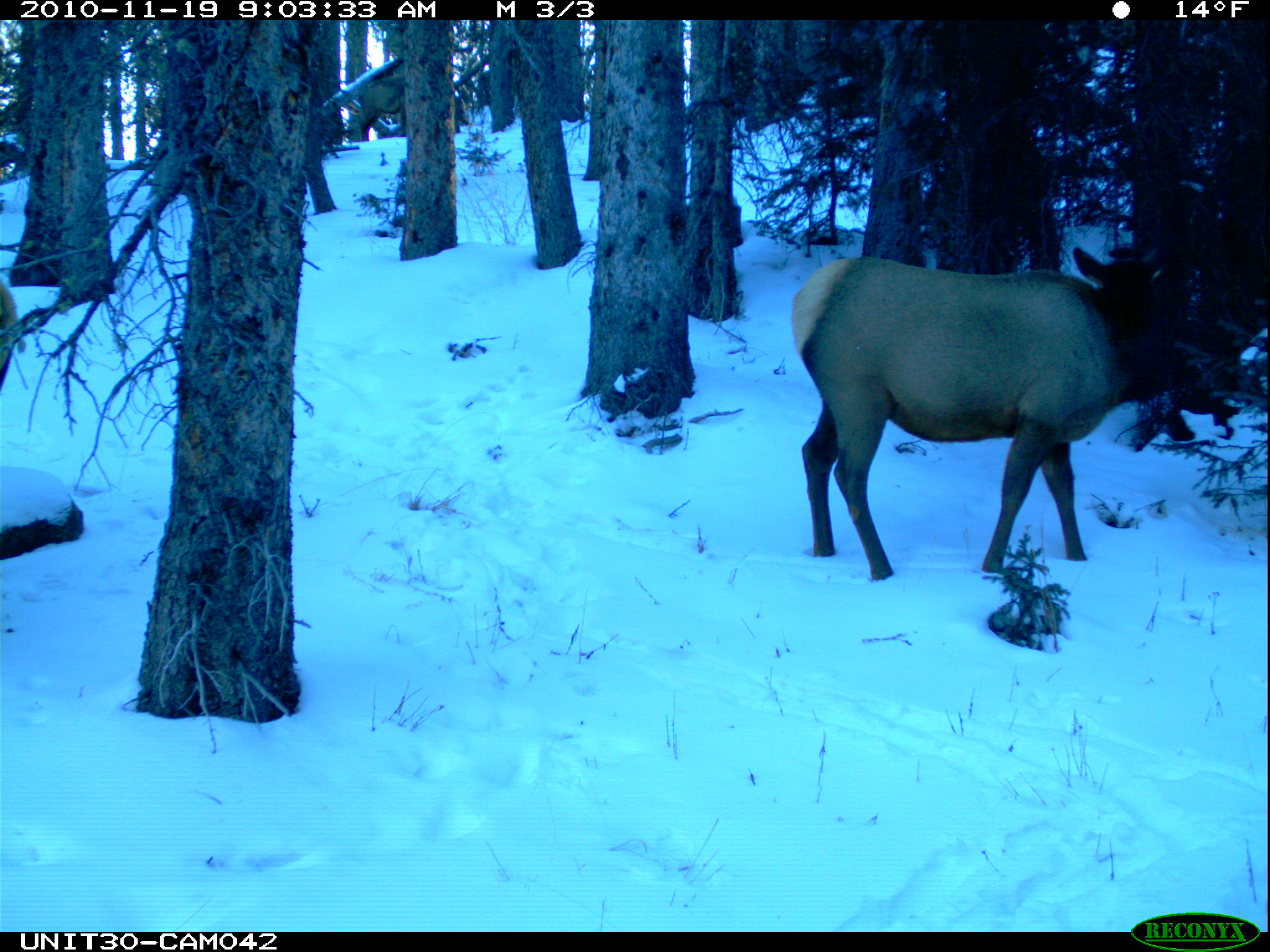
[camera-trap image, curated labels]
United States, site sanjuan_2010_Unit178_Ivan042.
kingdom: Animalia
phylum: Chordata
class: Mammalia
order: Artiodactyla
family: Cervidae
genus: Cervus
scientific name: Cervus elaphus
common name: red deer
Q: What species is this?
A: Cervus elaphus (red deer).